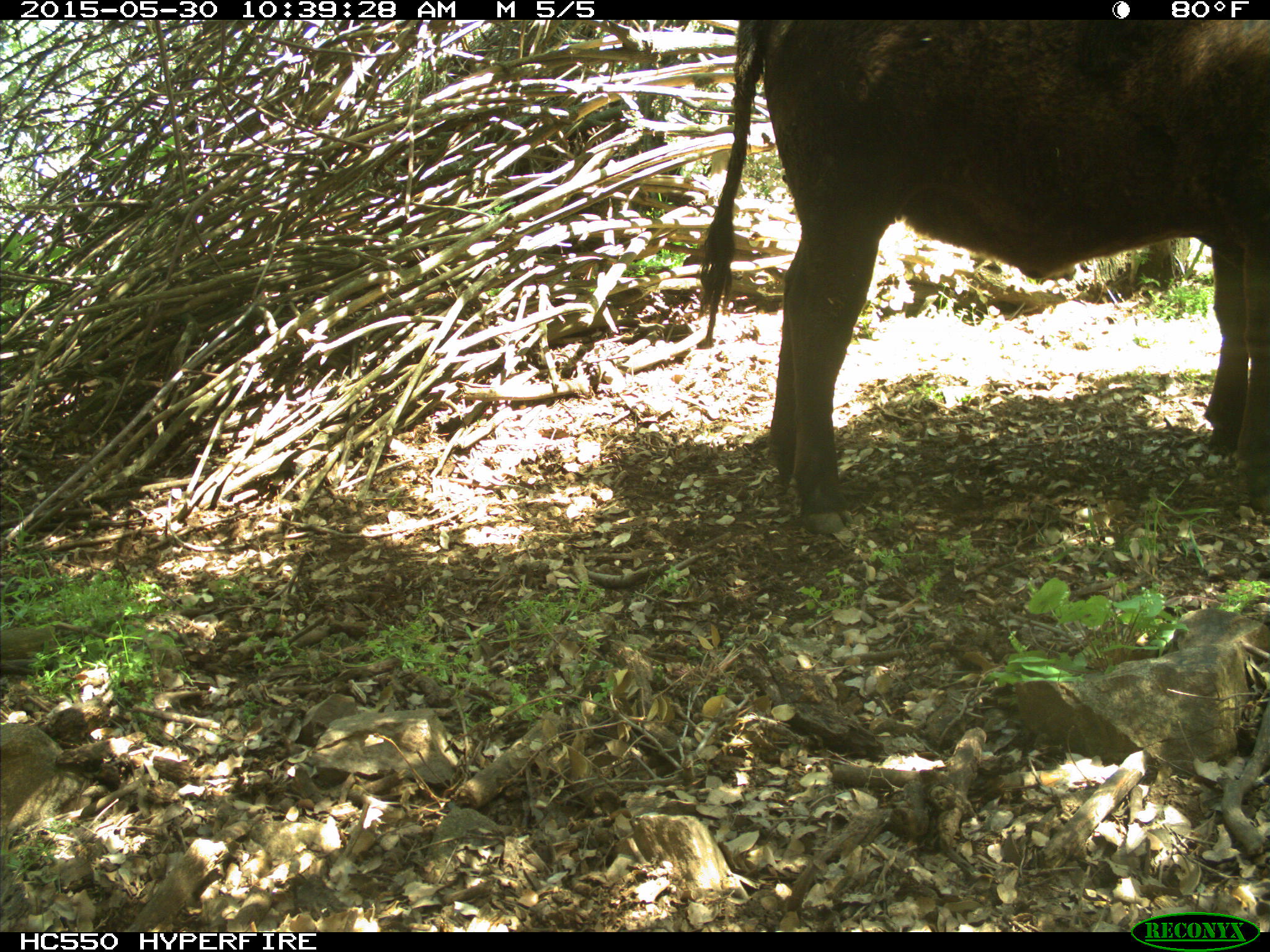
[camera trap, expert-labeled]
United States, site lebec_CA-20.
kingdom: Animalia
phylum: Chordata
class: Mammalia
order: Artiodactyla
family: Bovidae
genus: Bos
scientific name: Bos taurus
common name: domestic cow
Bos taurus (domestic cow).